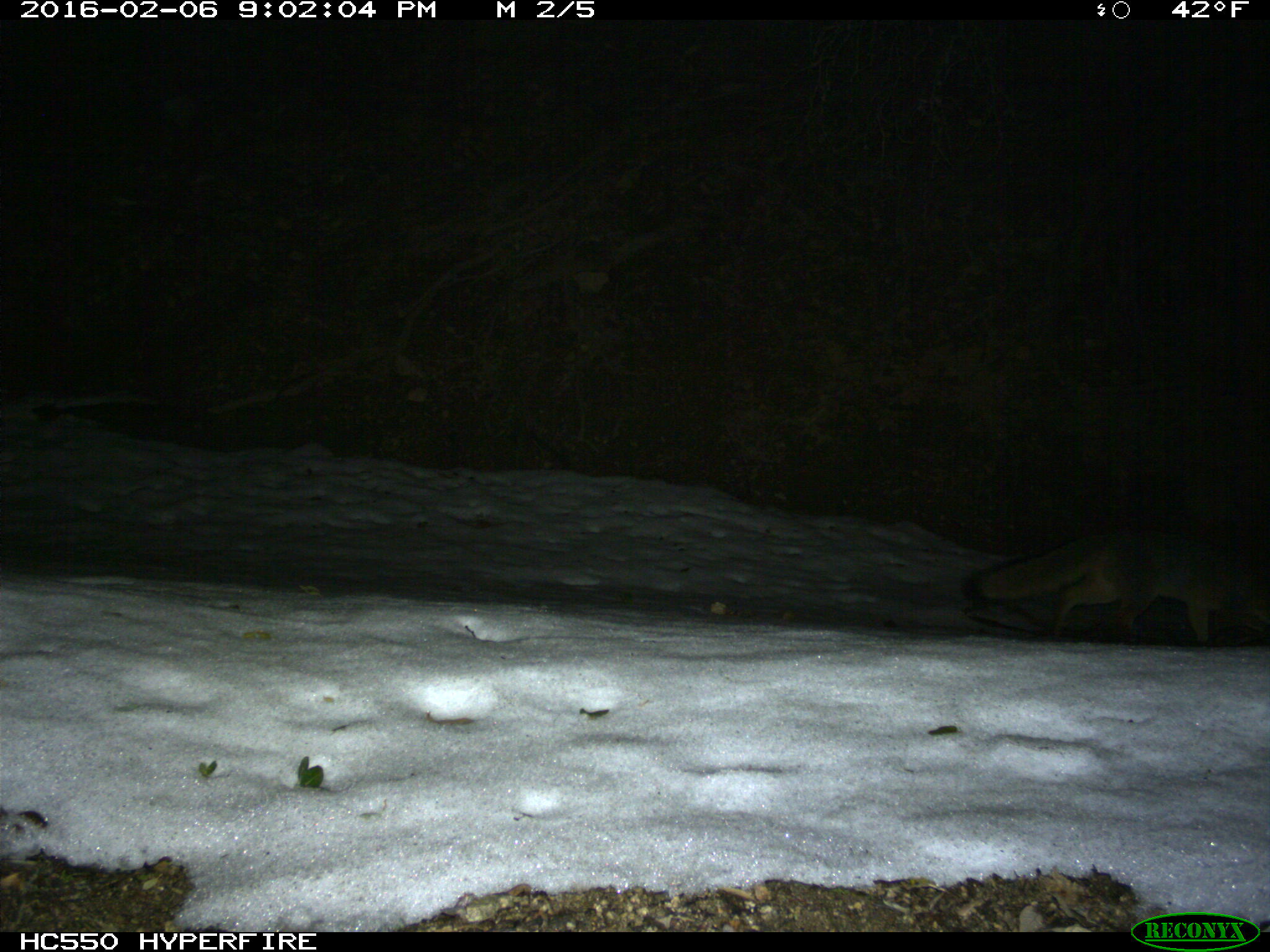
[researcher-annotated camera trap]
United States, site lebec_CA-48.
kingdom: Animalia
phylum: Chordata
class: Mammalia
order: Carnivora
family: Canidae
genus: Urocyon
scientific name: Urocyon cinereoargenteus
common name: gray fox